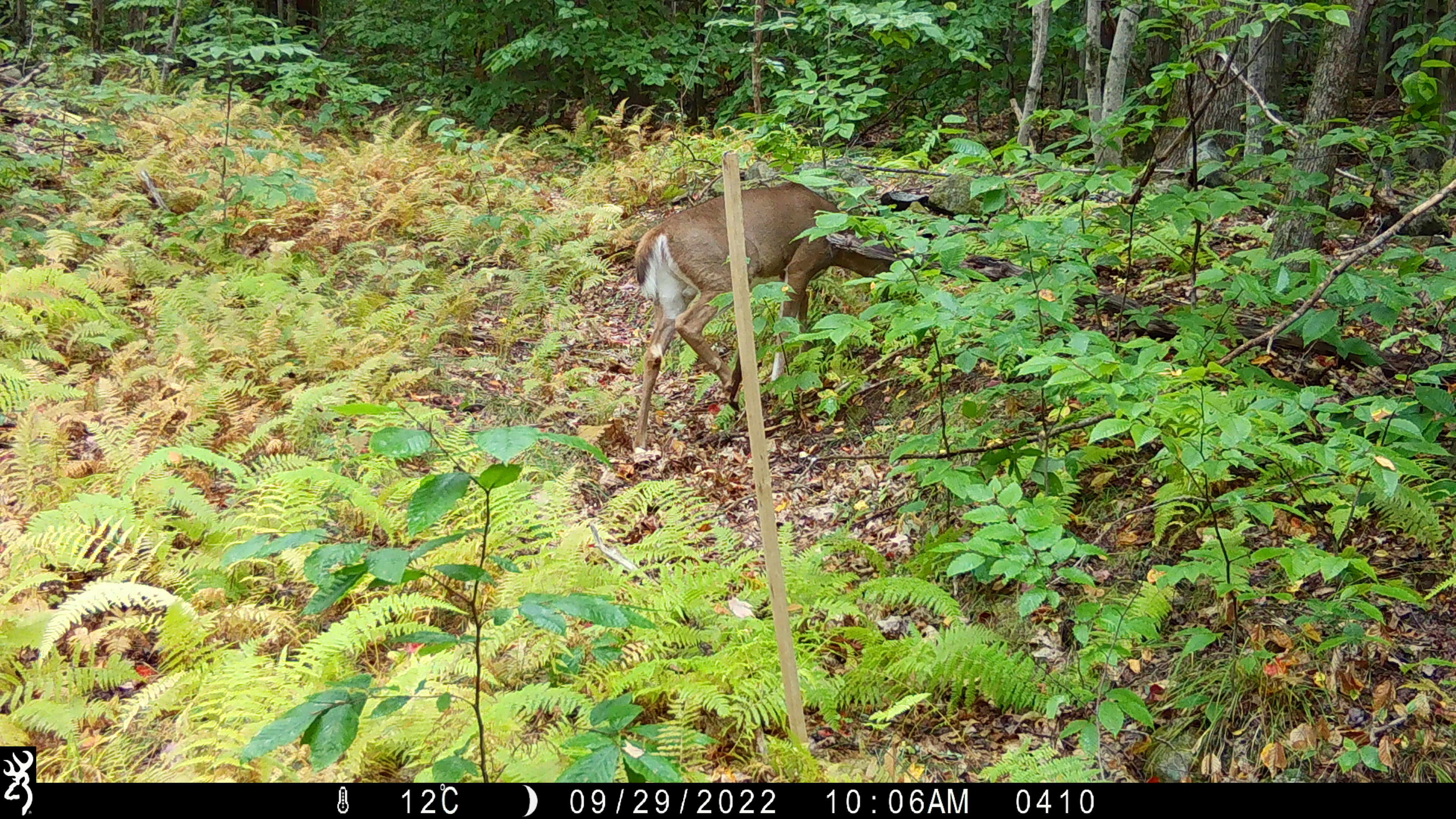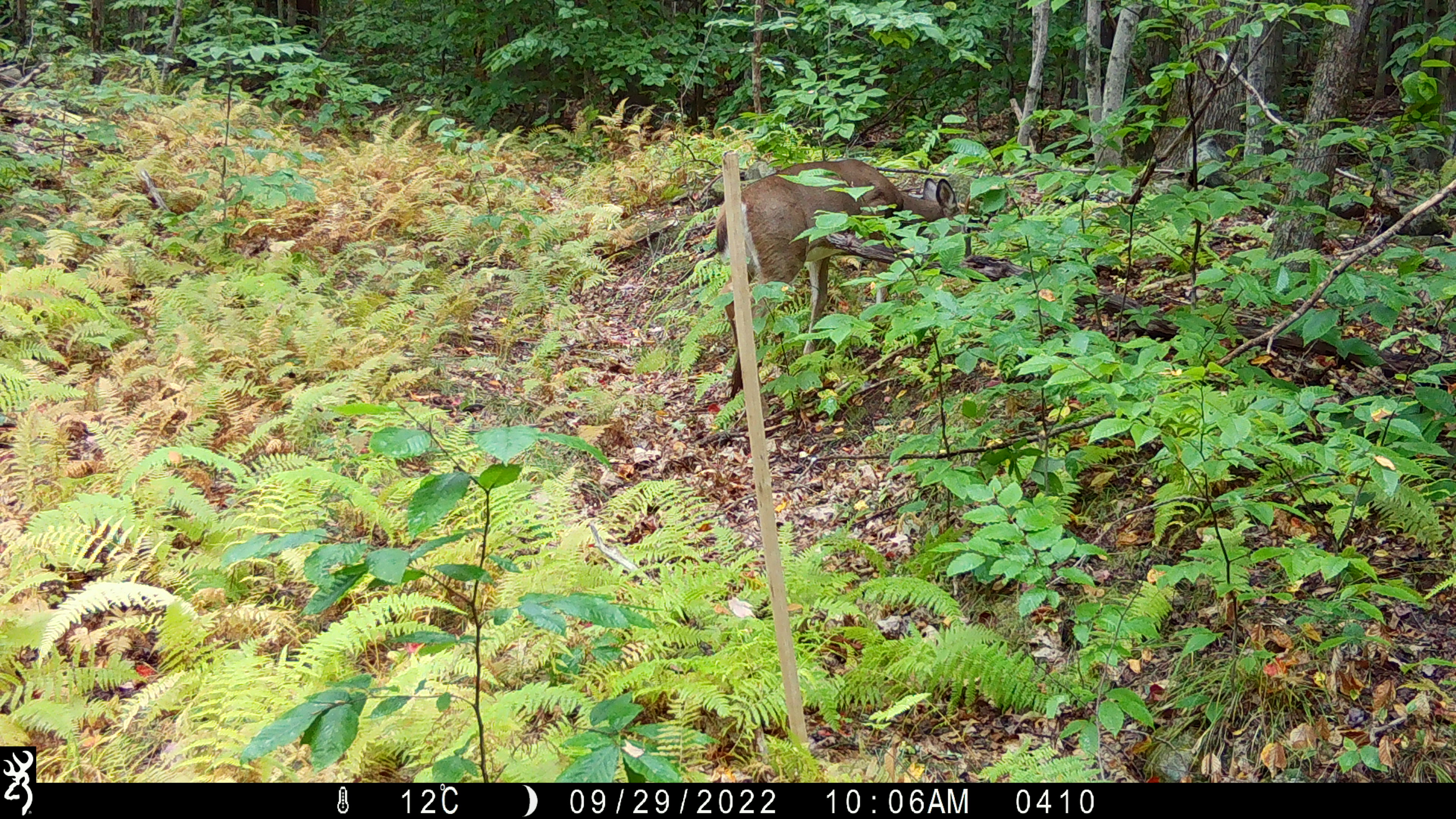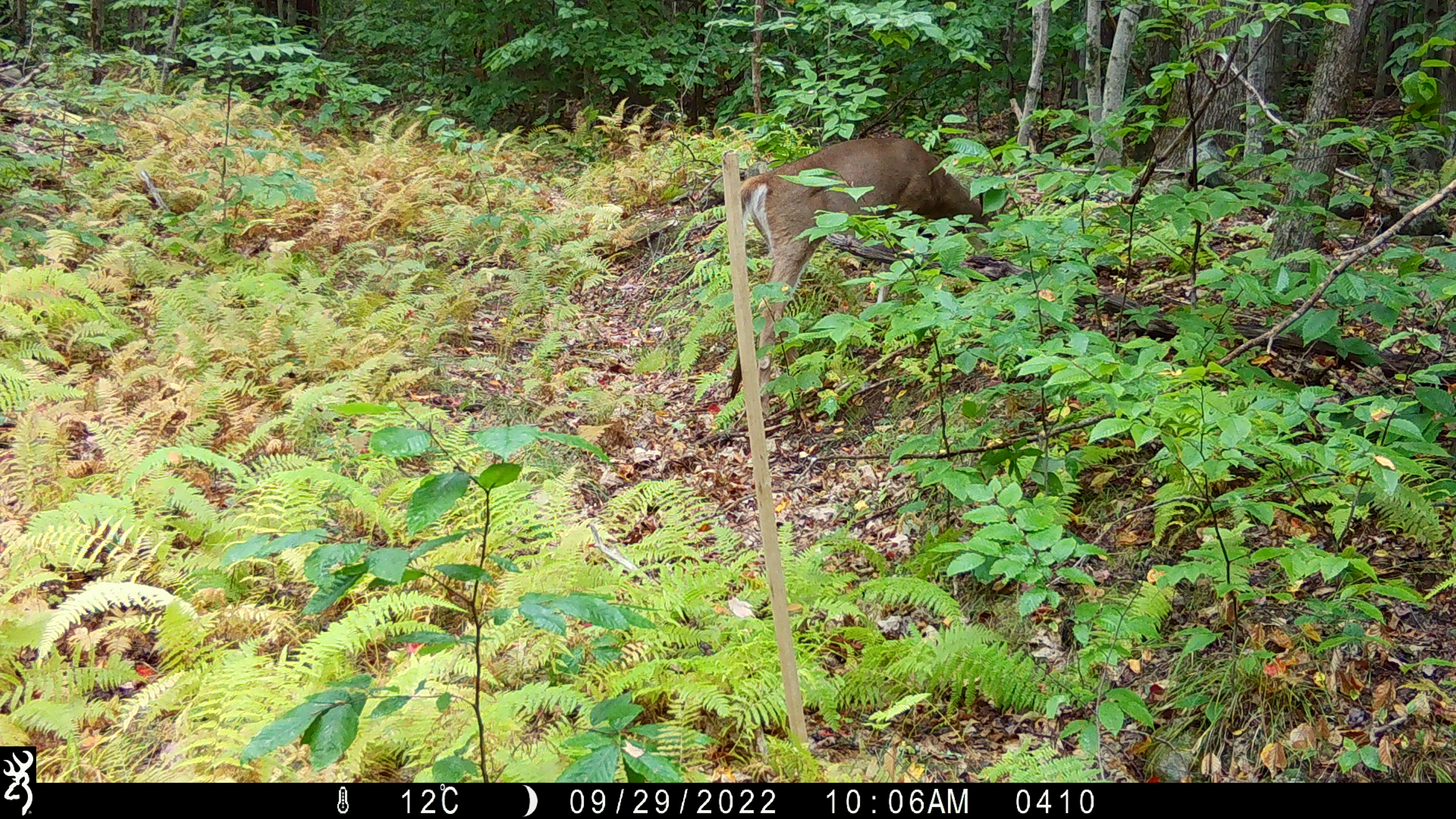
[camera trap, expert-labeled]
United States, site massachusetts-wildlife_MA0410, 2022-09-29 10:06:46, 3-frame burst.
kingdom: Animalia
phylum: Chordata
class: Mammalia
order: Artiodactyla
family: Cervidae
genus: Odocoileus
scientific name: Odocoileus virginianus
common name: white-tailed deer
White-tailed deer (Odocoileus virginianus).